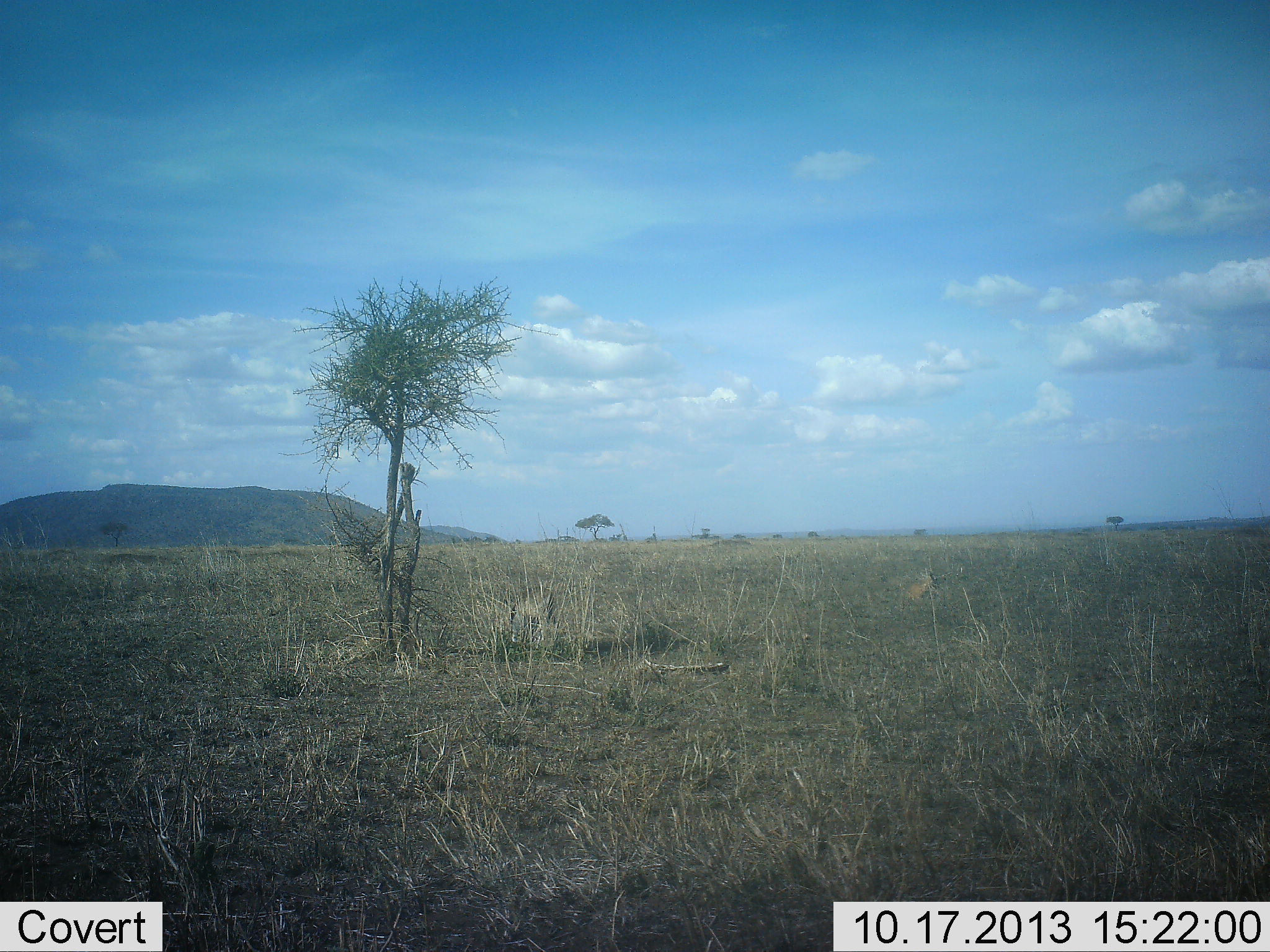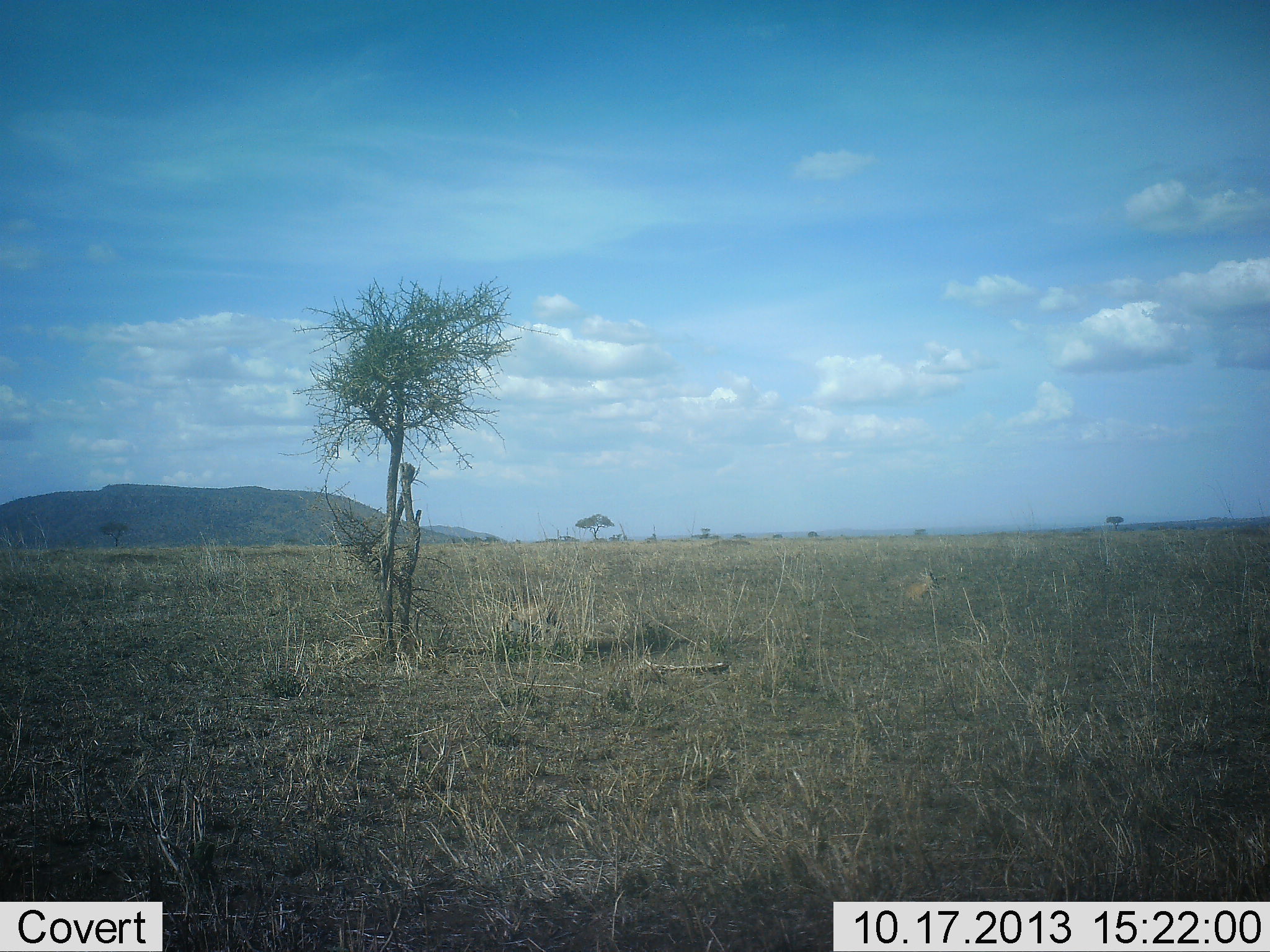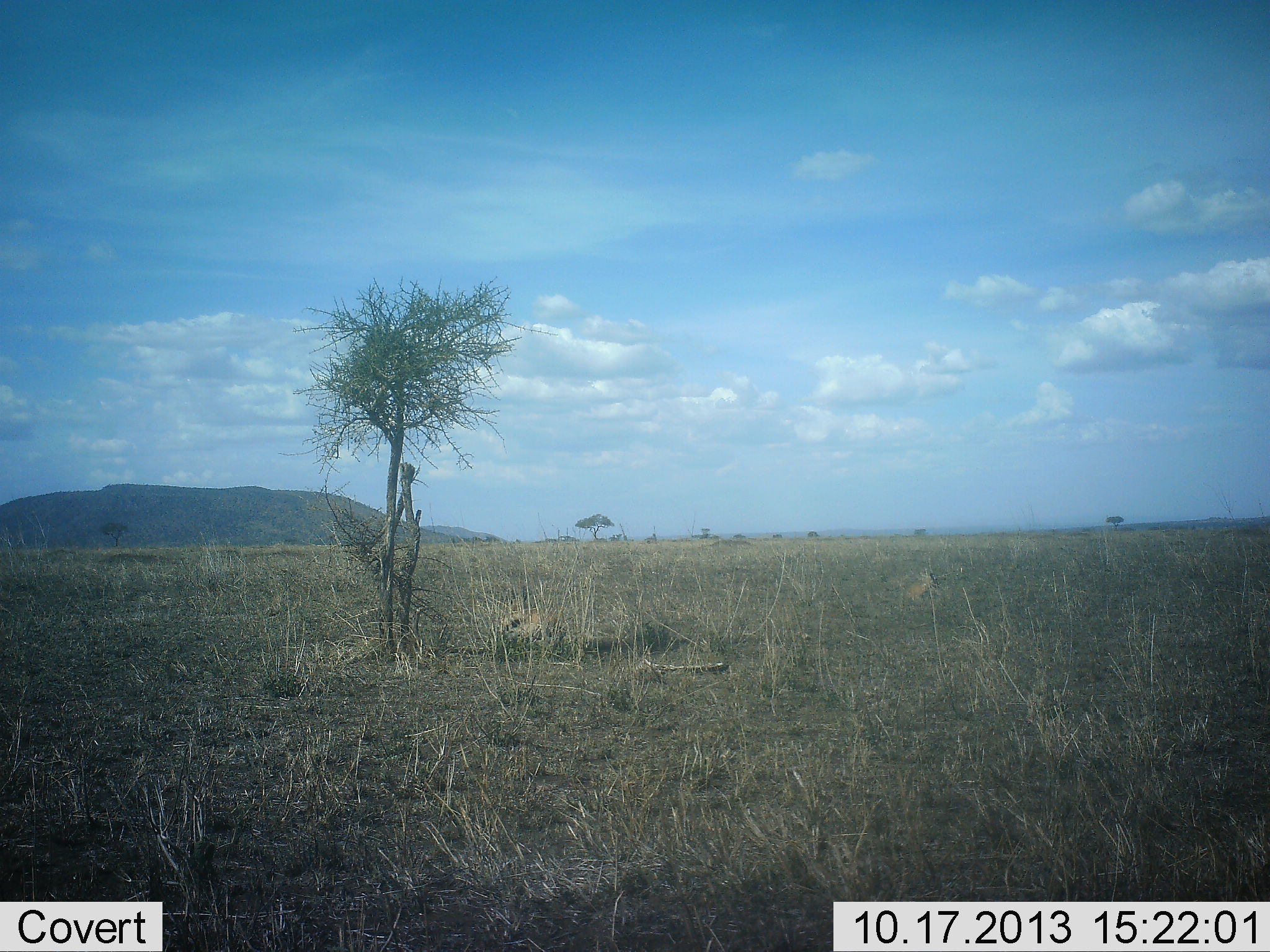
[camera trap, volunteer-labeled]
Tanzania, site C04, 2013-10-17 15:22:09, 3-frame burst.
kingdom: Animalia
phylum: Chordata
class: Mammalia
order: Artiodactyla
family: Bovidae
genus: Nanger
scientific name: Nanger granti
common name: grant's gazelle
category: gazellegrants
Gazellegrants (grant's gazelle) (Nanger granti), count 1. Behavior (volunteer vote fractions): standing 40%, resting 40%, moving 20%, interacting 20%. Young present (vote fraction): 0%. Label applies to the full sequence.